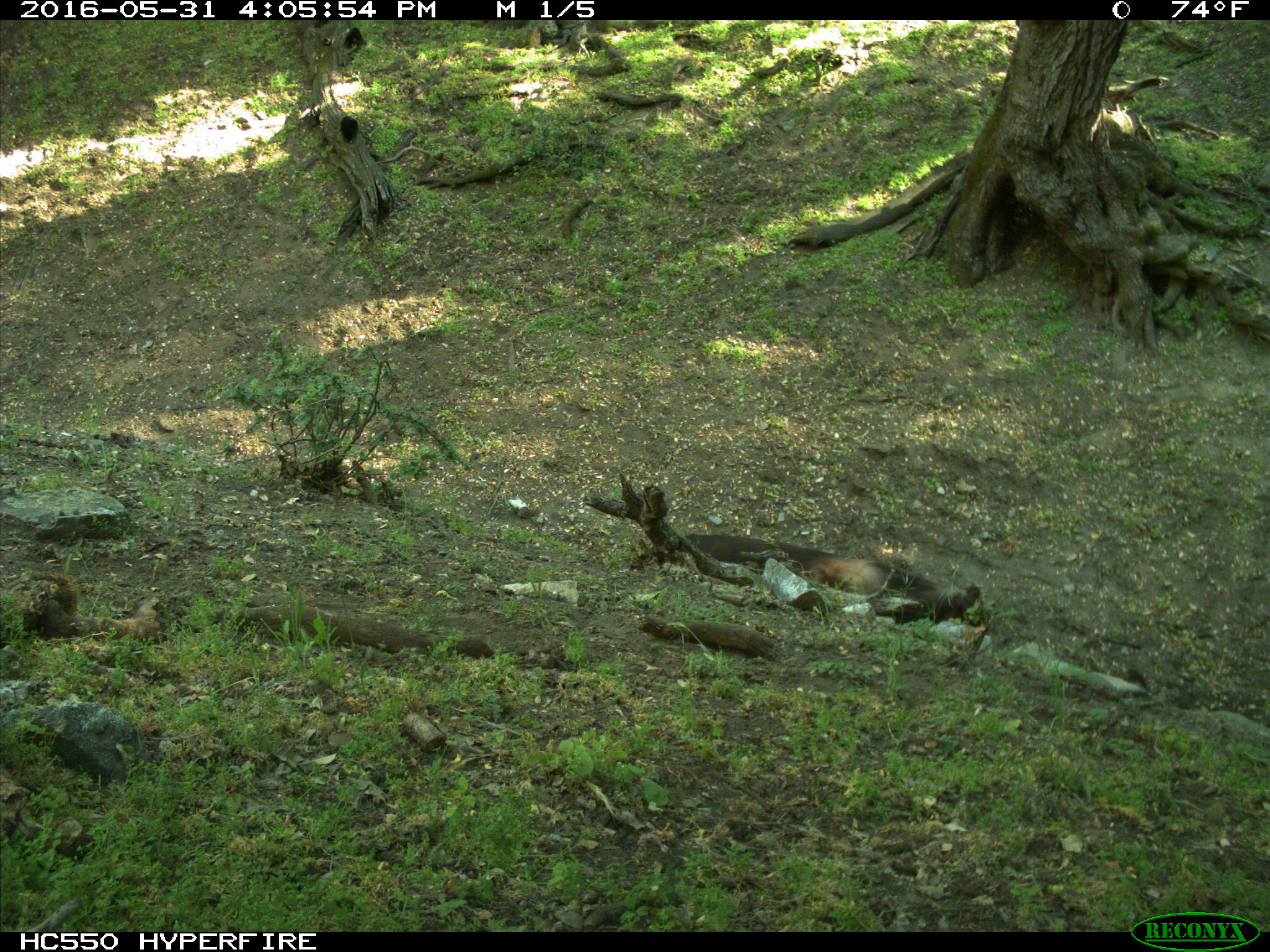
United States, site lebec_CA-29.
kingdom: Animalia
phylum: Chordata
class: Mammalia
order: Artiodactyla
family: Bovidae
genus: Bos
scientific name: Bos taurus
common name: domestic cow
Bos taurus (domestic cow).